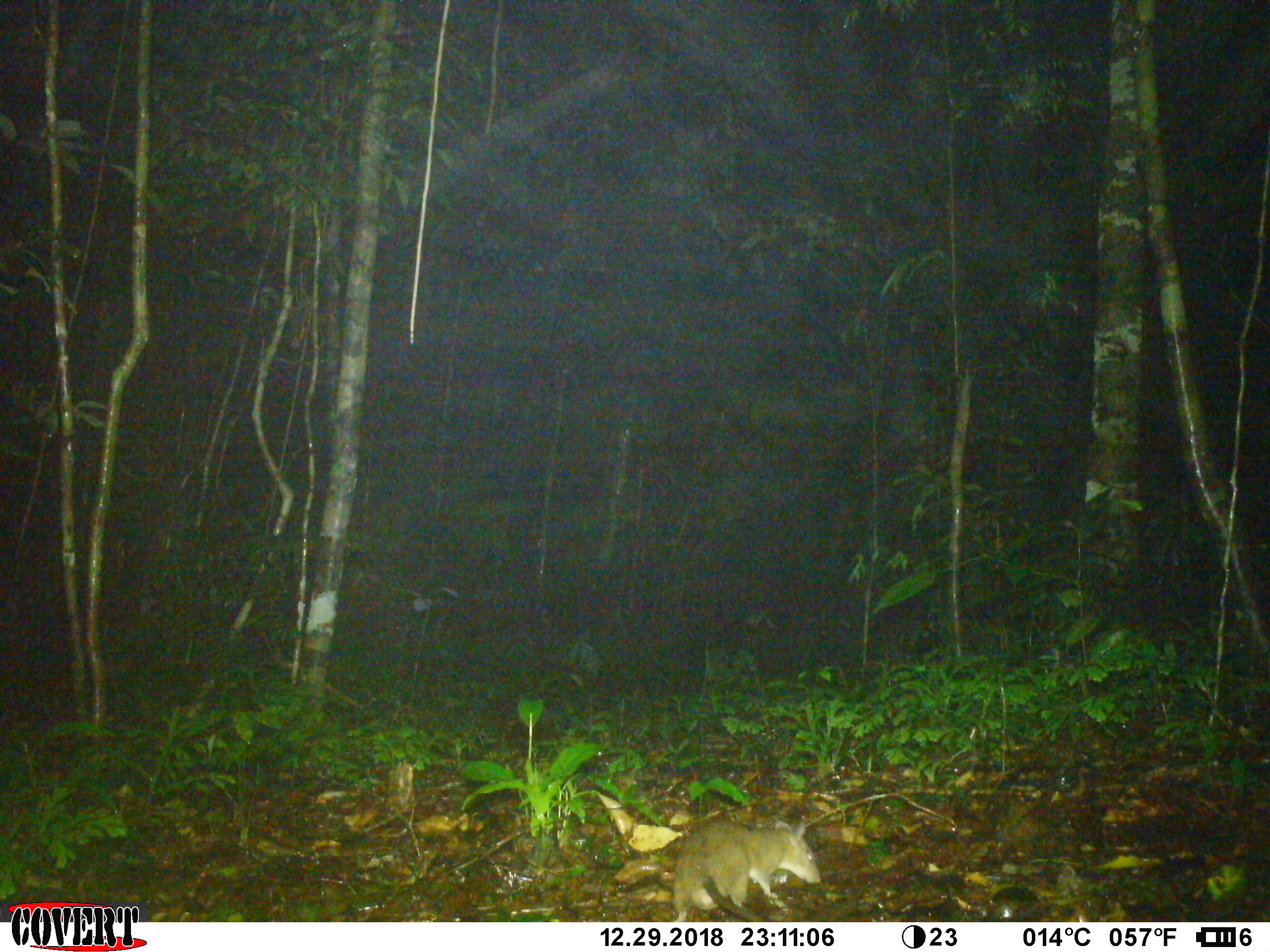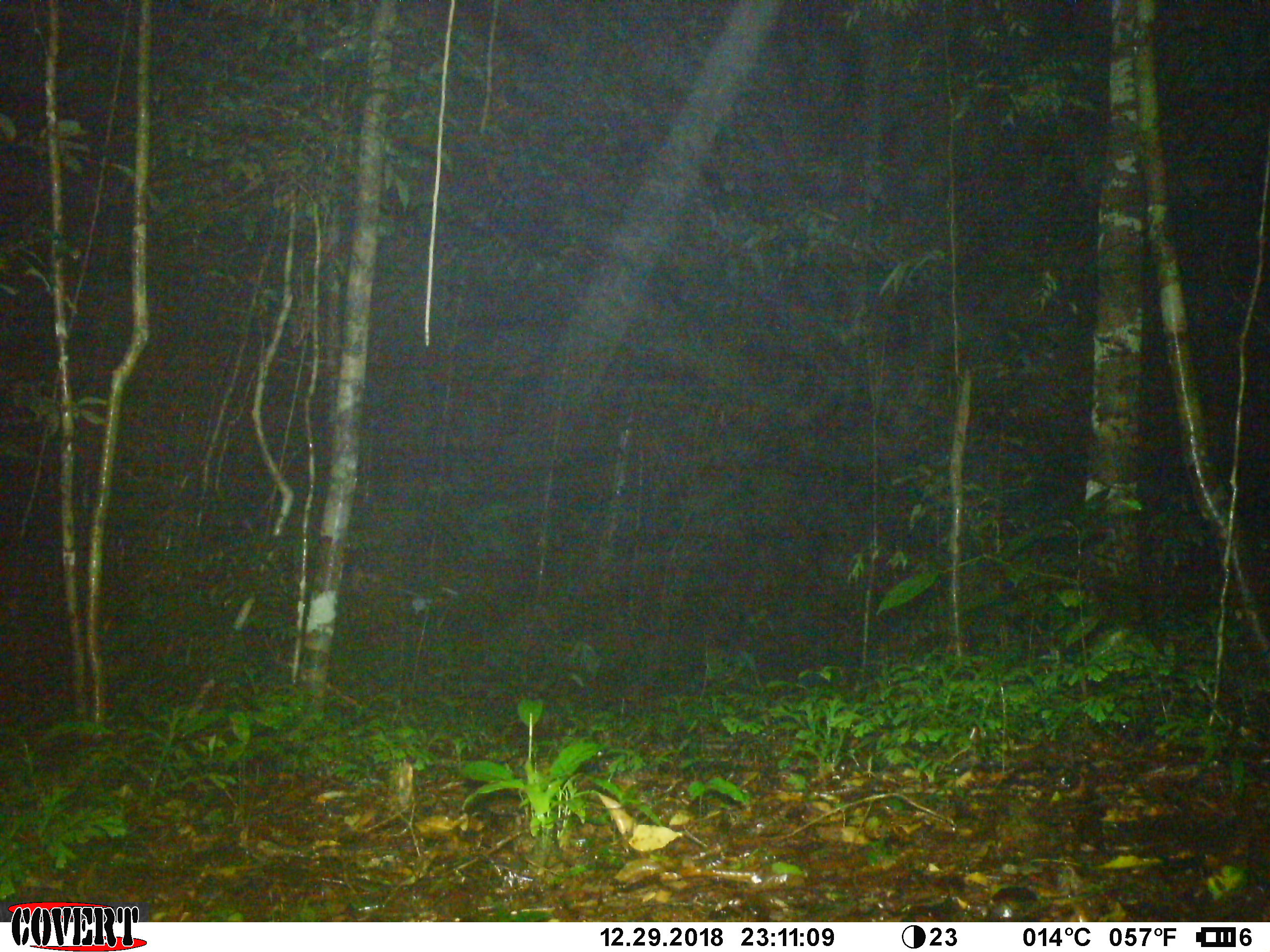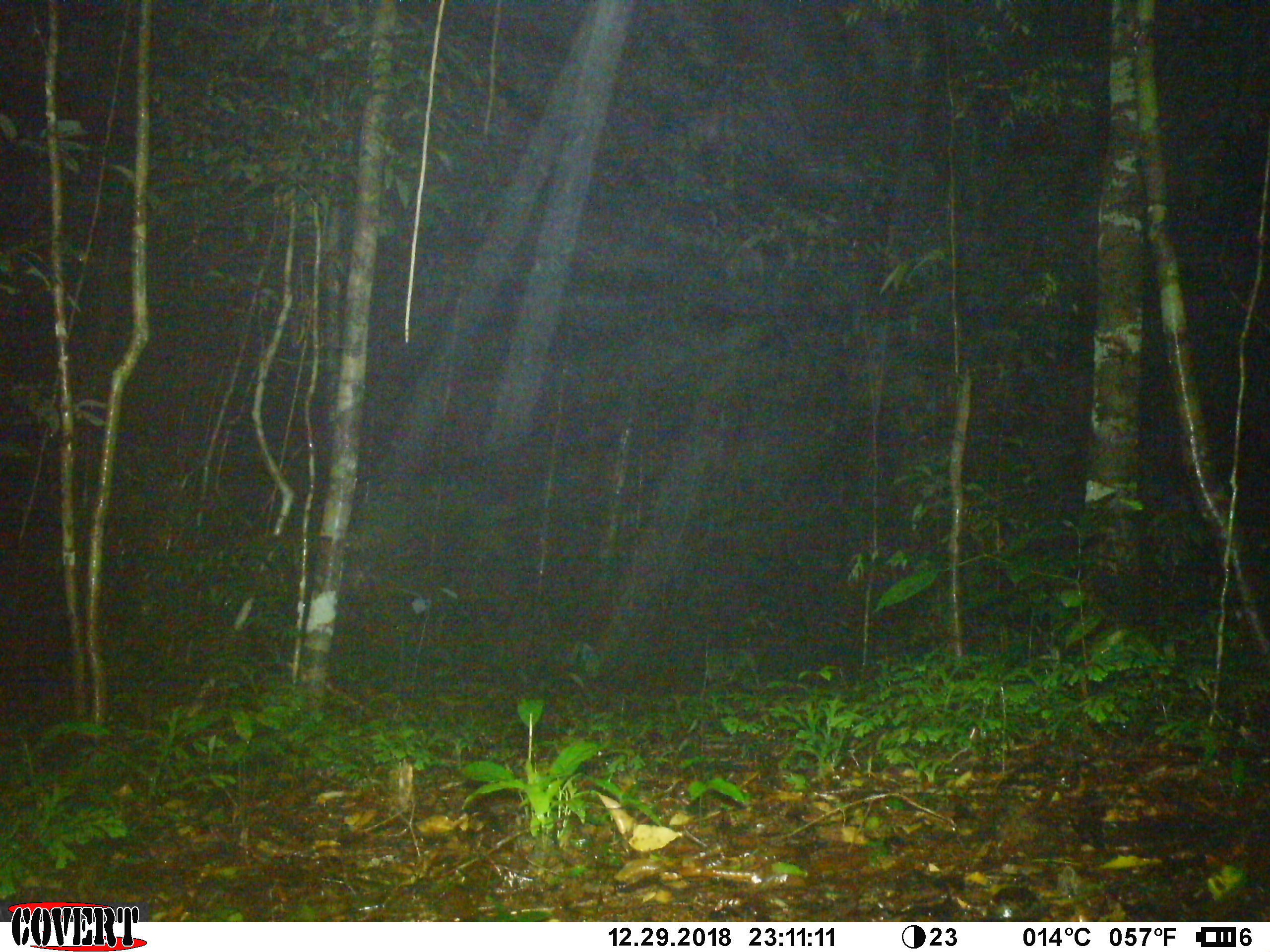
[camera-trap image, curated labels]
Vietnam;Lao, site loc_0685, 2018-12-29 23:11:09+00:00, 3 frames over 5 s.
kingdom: Animalia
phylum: Chordata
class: Mammalia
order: Rodentia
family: Muridae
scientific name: Muridae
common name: old-world mice and rats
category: unidentified murid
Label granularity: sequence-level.